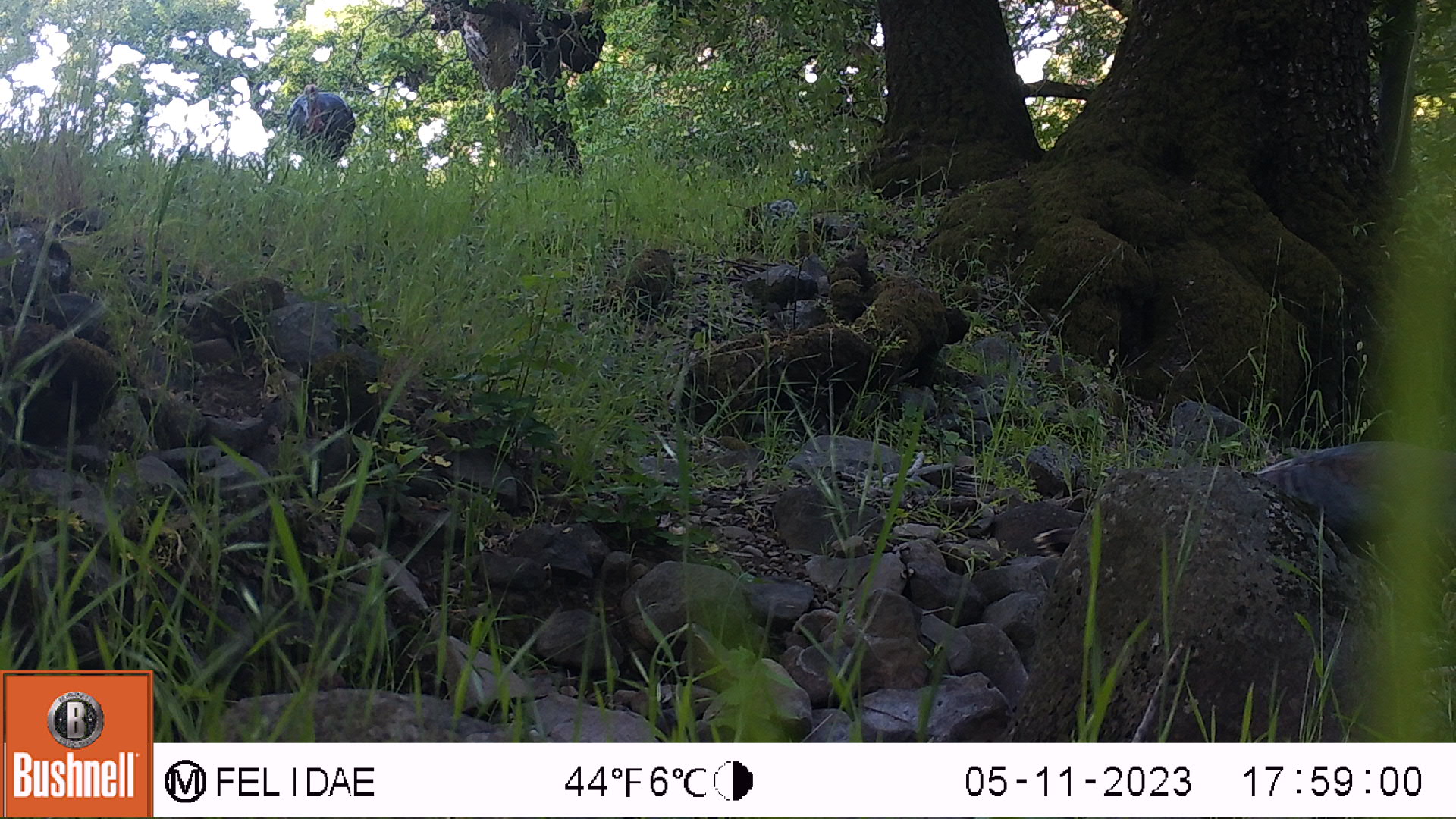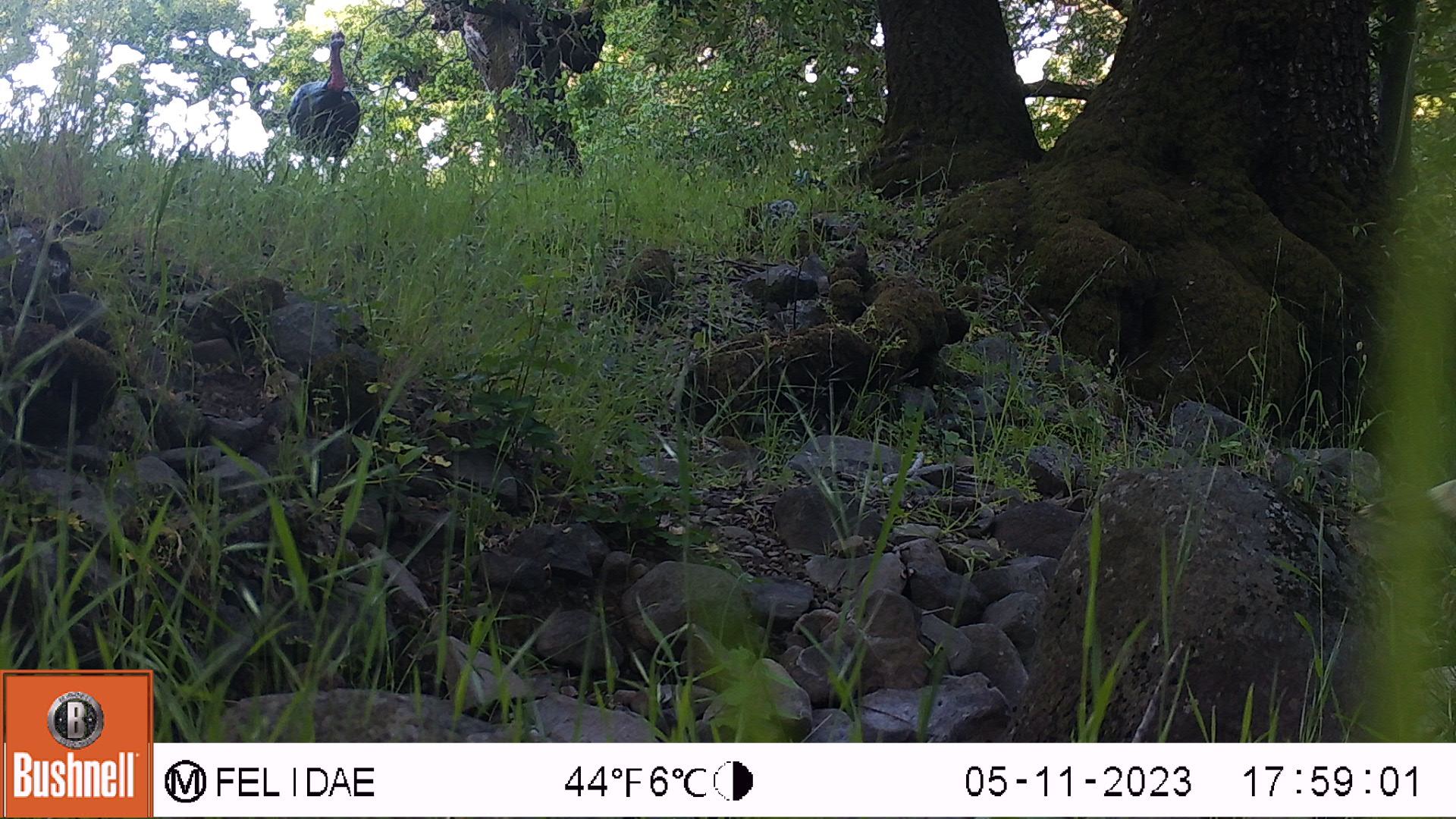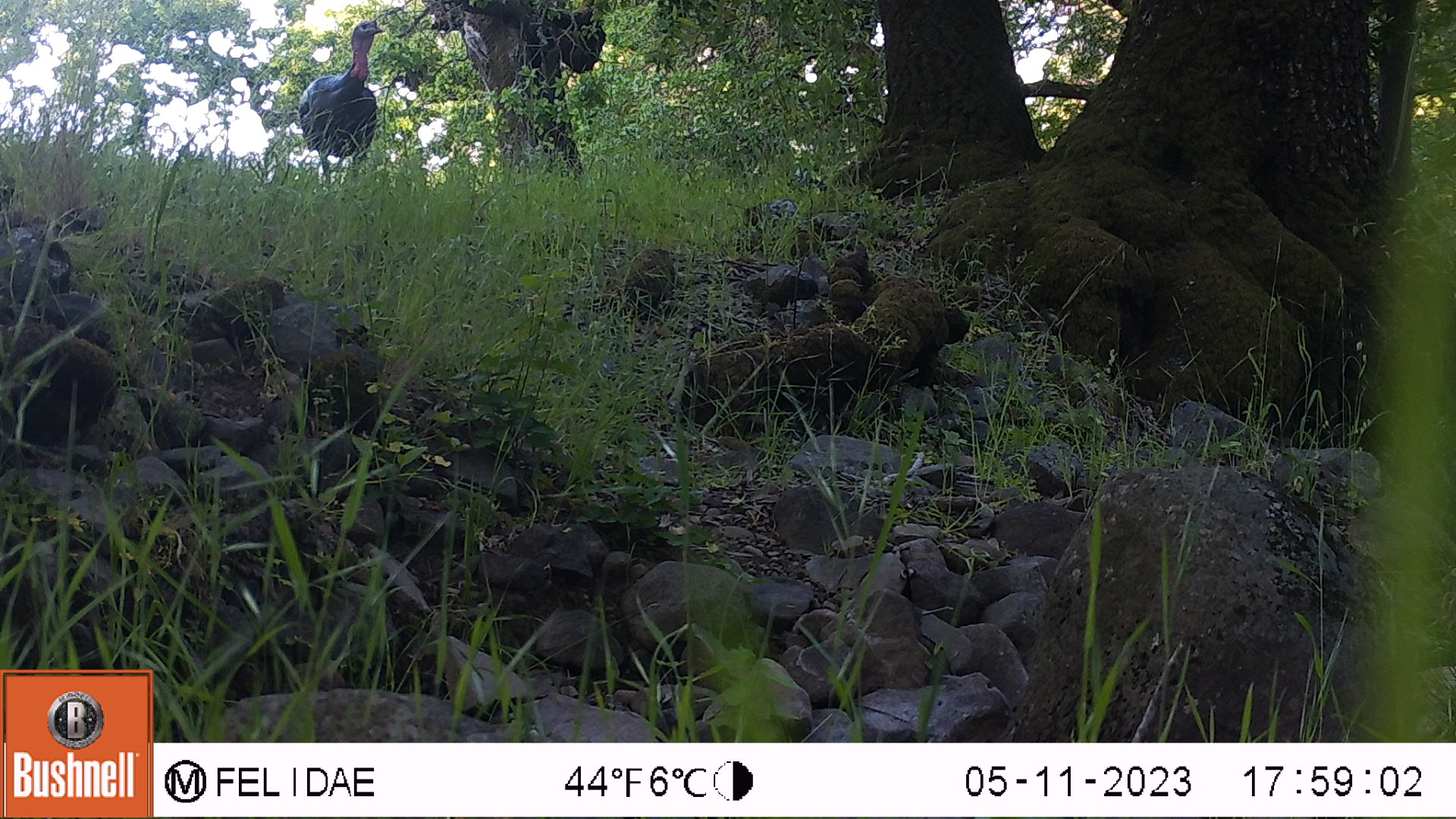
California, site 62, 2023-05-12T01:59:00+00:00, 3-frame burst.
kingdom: Animalia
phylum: Chordata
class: Aves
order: Galliformes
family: Phasianidae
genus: Meleagris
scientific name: Meleagris gallopavo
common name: turkey